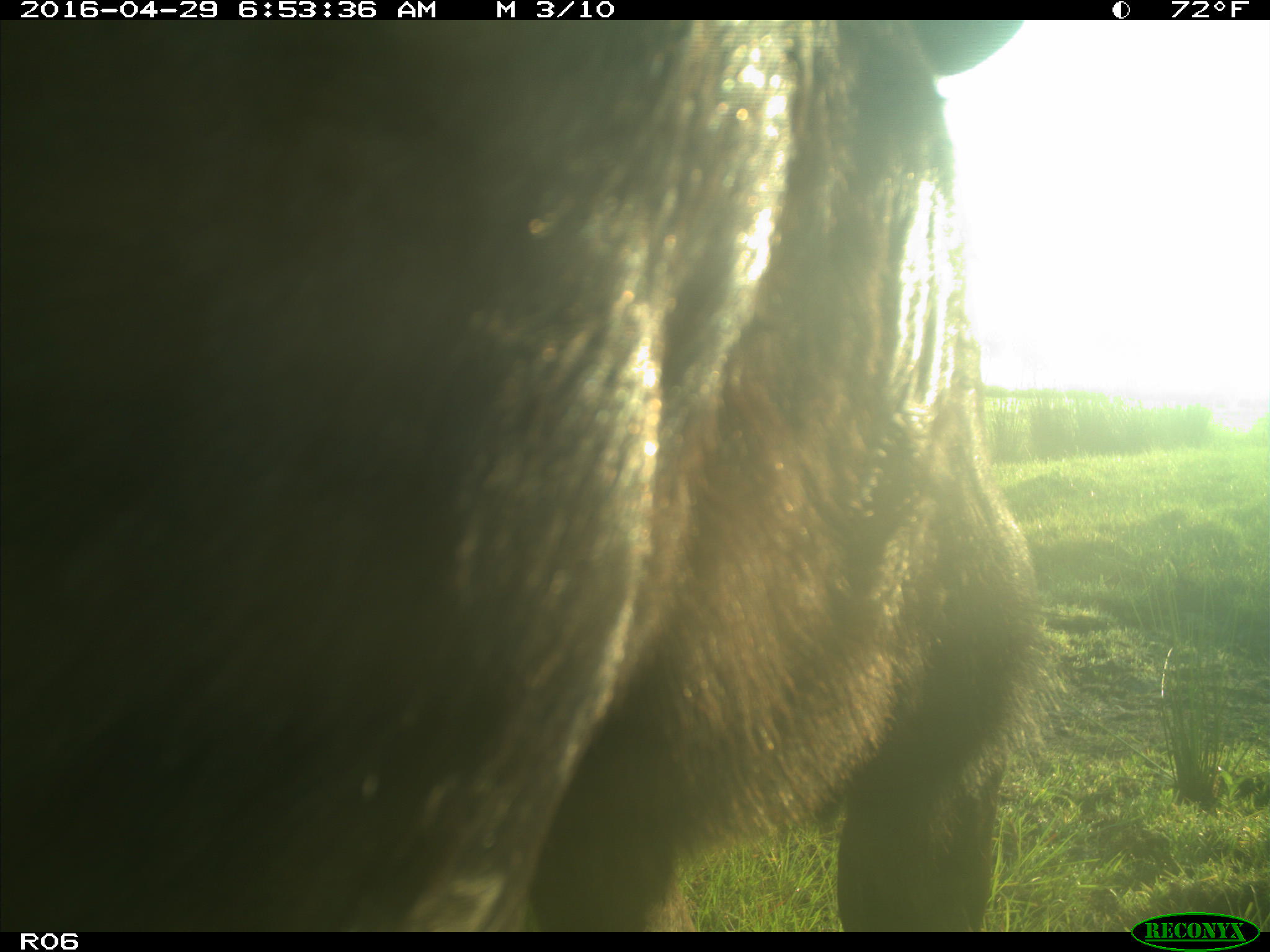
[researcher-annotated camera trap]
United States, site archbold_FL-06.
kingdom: Animalia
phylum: Chordata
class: Mammalia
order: Artiodactyla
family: Bovidae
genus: Bos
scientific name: Bos taurus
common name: domestic cow